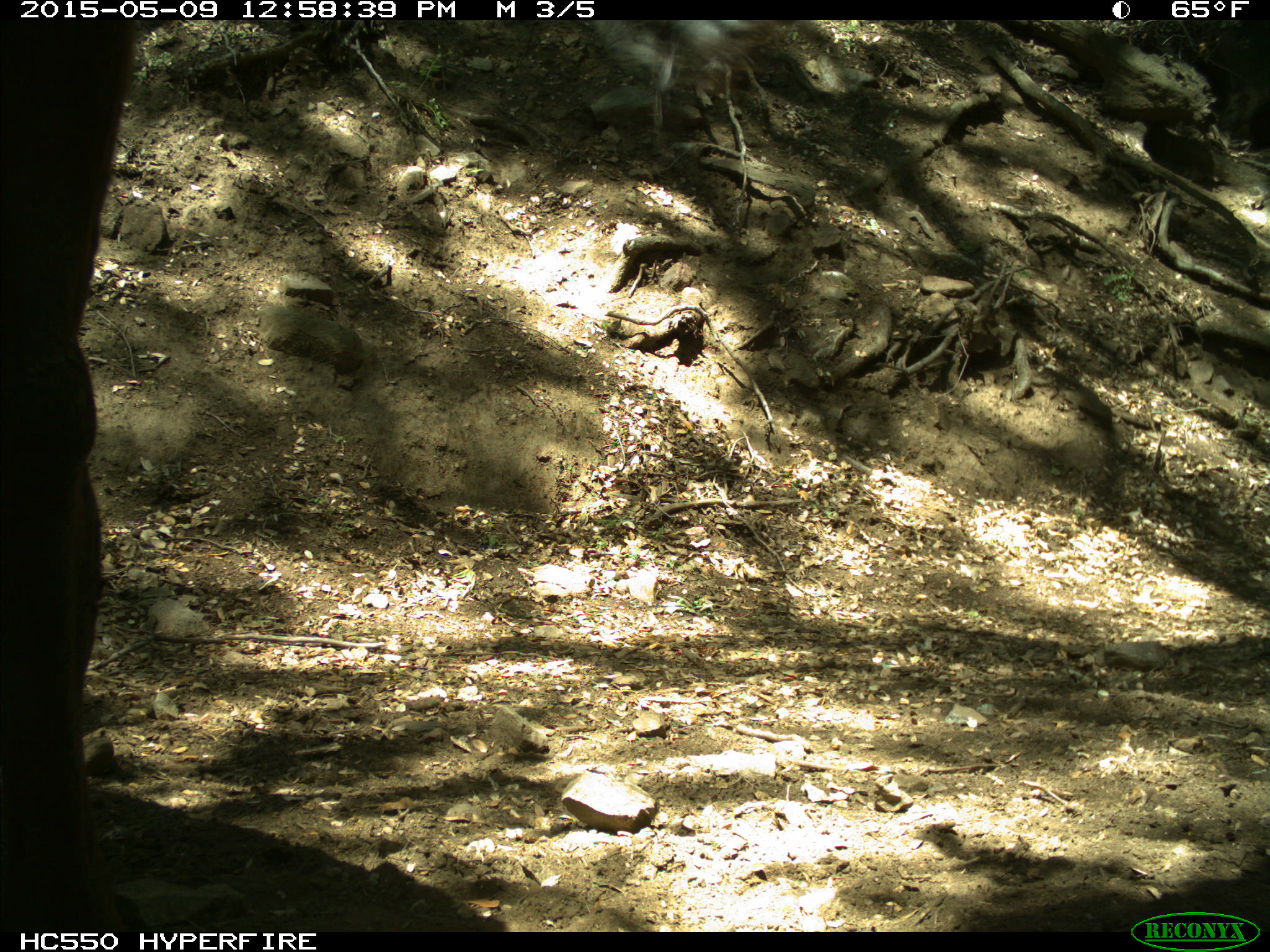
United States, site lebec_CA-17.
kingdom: Animalia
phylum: Chordata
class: Mammalia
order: Artiodactyla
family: Bovidae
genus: Bos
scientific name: Bos taurus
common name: domestic cow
Bos taurus (domestic cow).